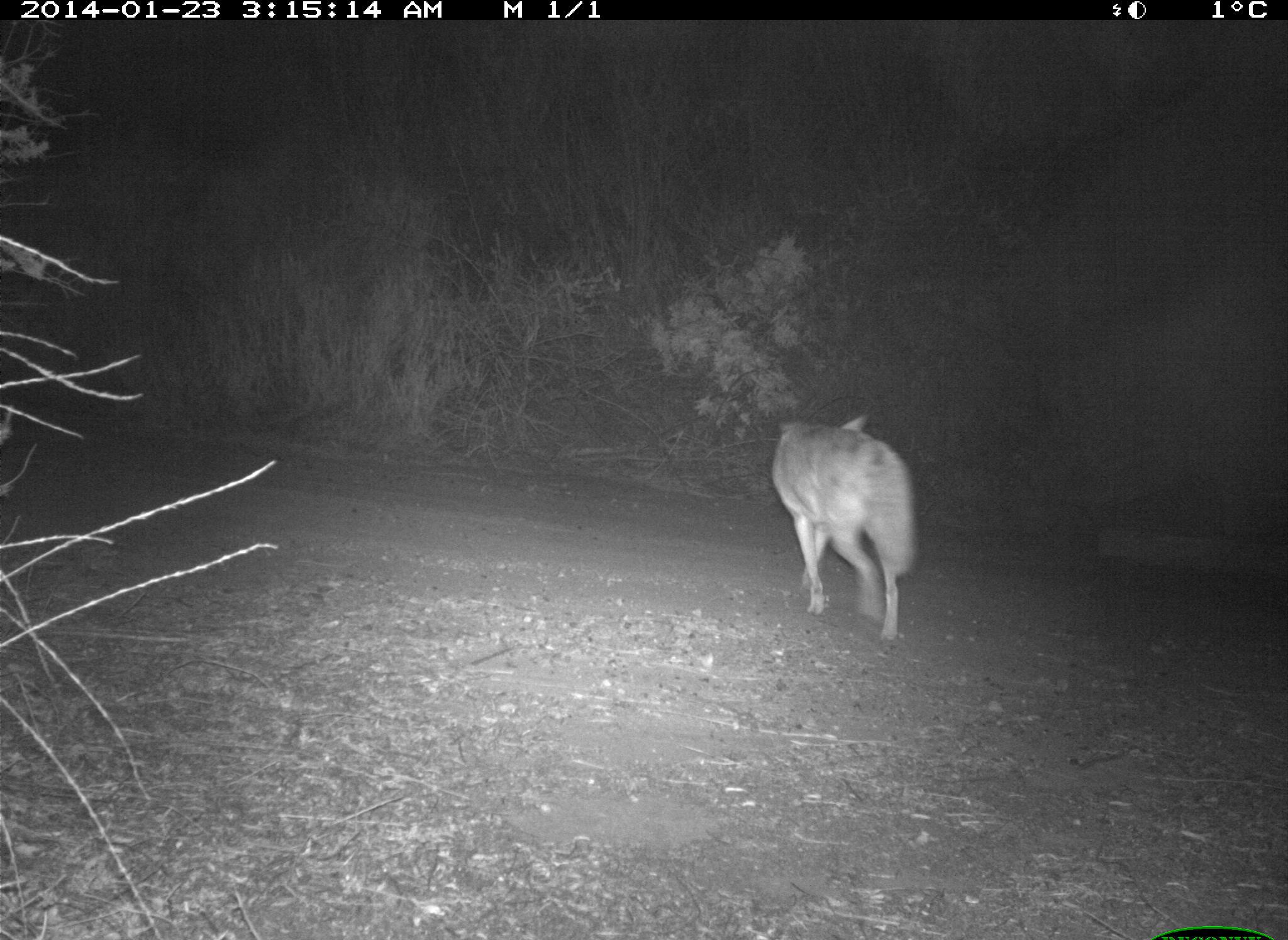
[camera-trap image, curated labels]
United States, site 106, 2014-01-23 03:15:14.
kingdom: Animalia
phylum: Chordata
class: Mammalia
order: Carnivora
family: Canidae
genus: Canis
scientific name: Canis latrans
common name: coyote